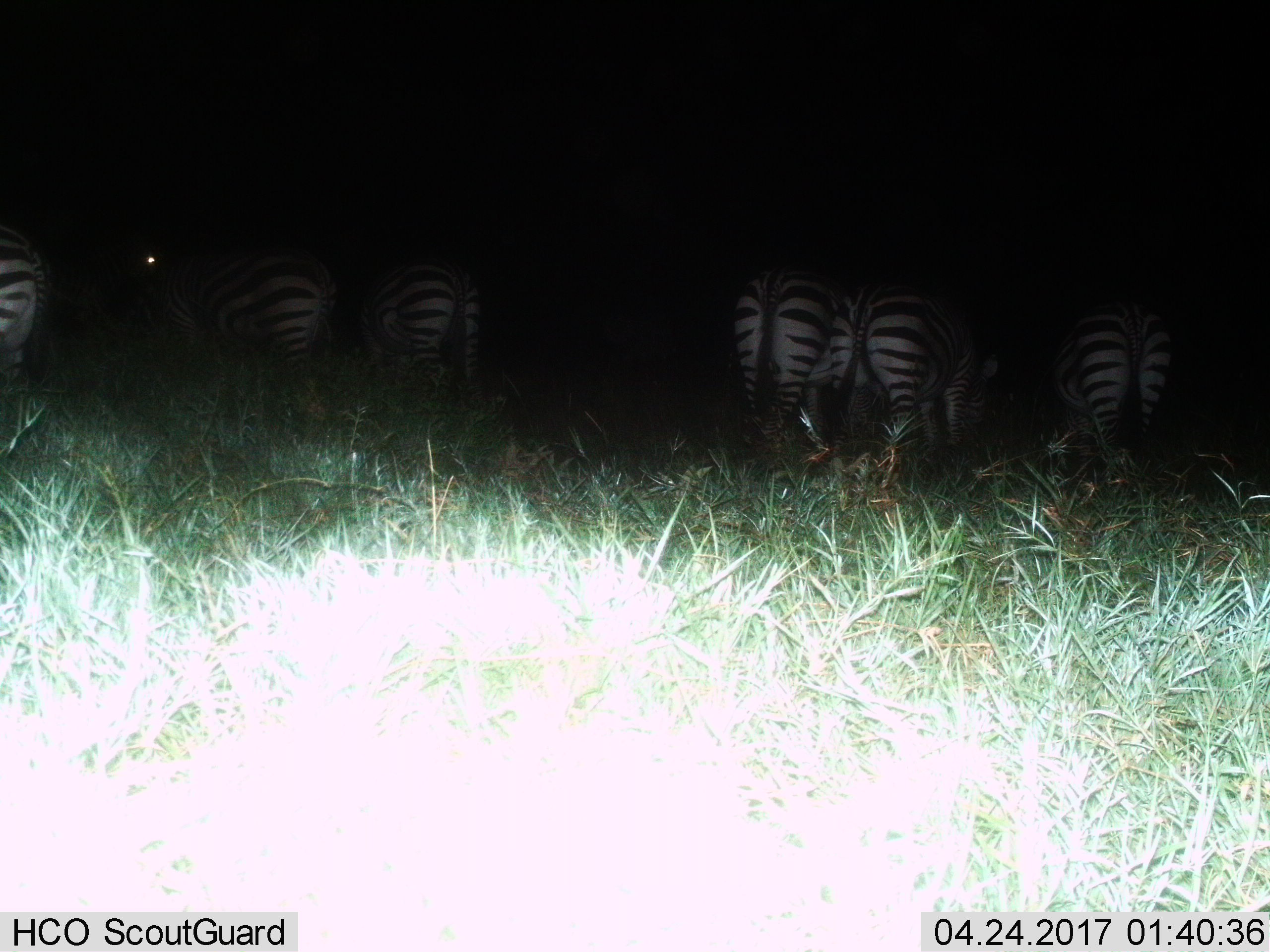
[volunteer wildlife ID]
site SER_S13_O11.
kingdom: Animalia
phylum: Chordata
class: Mammalia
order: Perissodactyla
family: Equidae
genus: Equus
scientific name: Equus quagga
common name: plains zebra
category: zebraplains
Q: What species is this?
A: Zebraplains (plains zebra) (Equus quagga).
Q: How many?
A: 6.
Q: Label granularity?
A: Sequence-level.